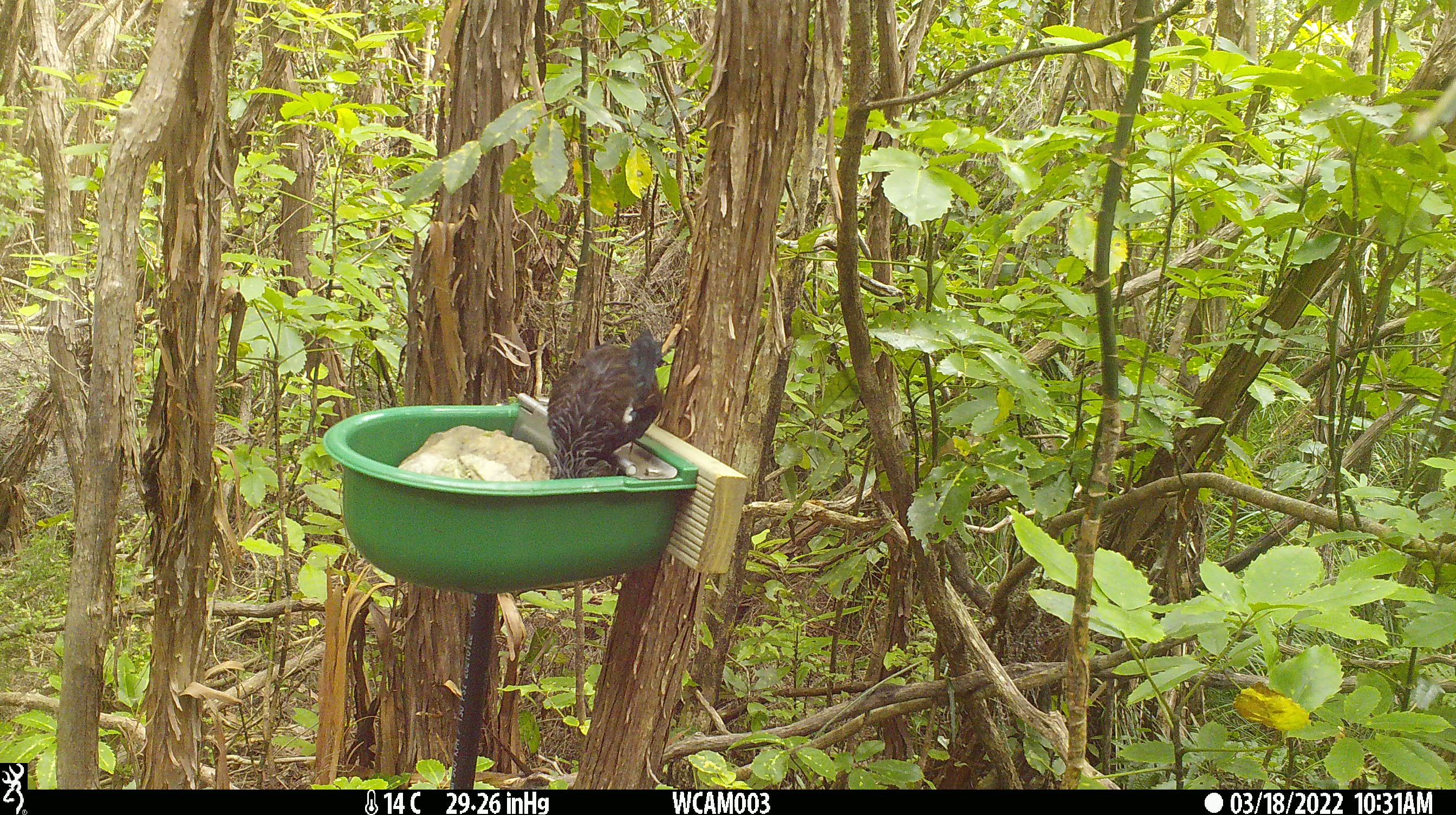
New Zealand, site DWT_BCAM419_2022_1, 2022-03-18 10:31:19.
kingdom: Animalia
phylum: Chordata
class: Aves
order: Passeriformes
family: Meliphagidae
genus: Prosthemadera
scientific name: Prosthemadera novaeseelandiae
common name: tui